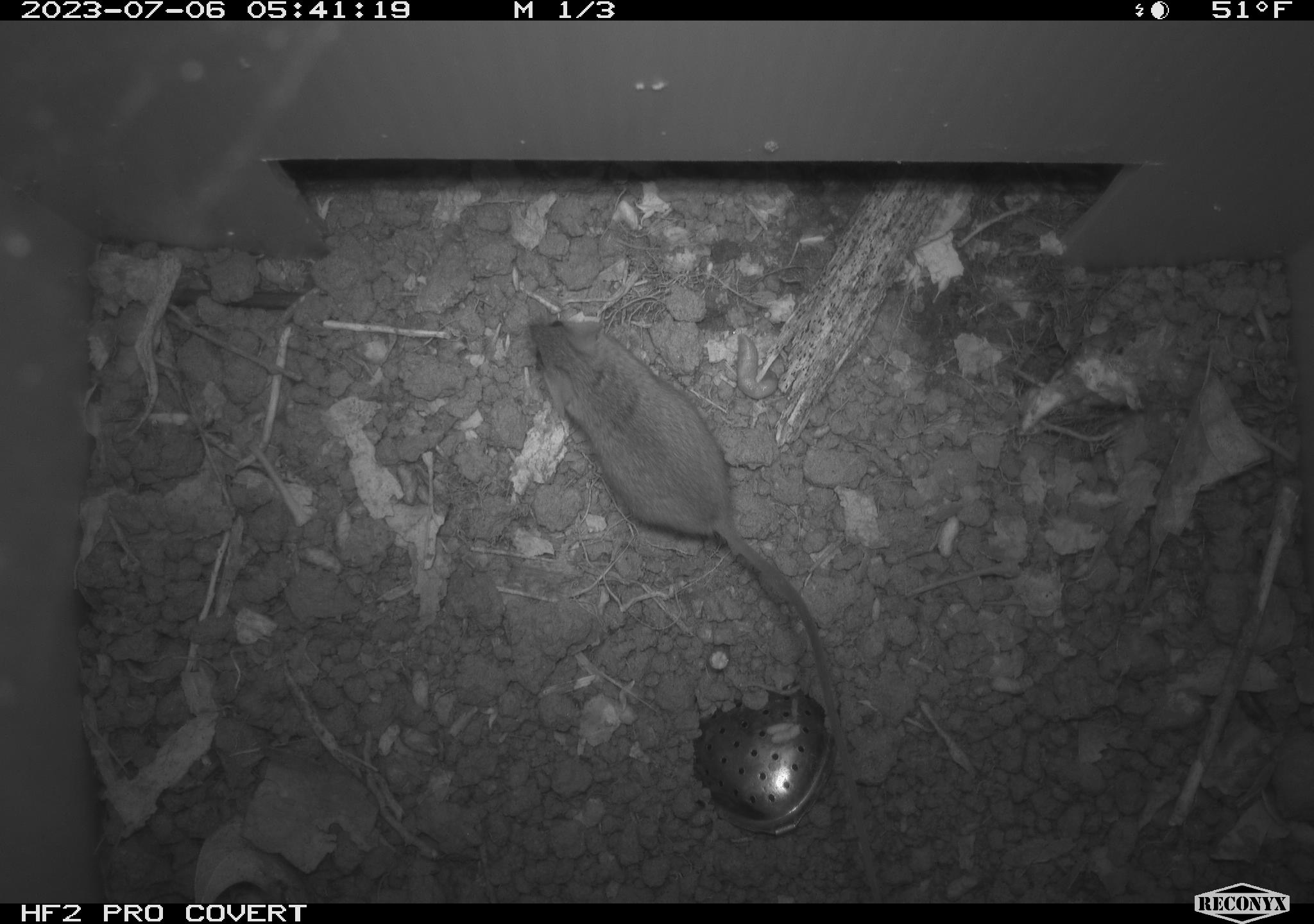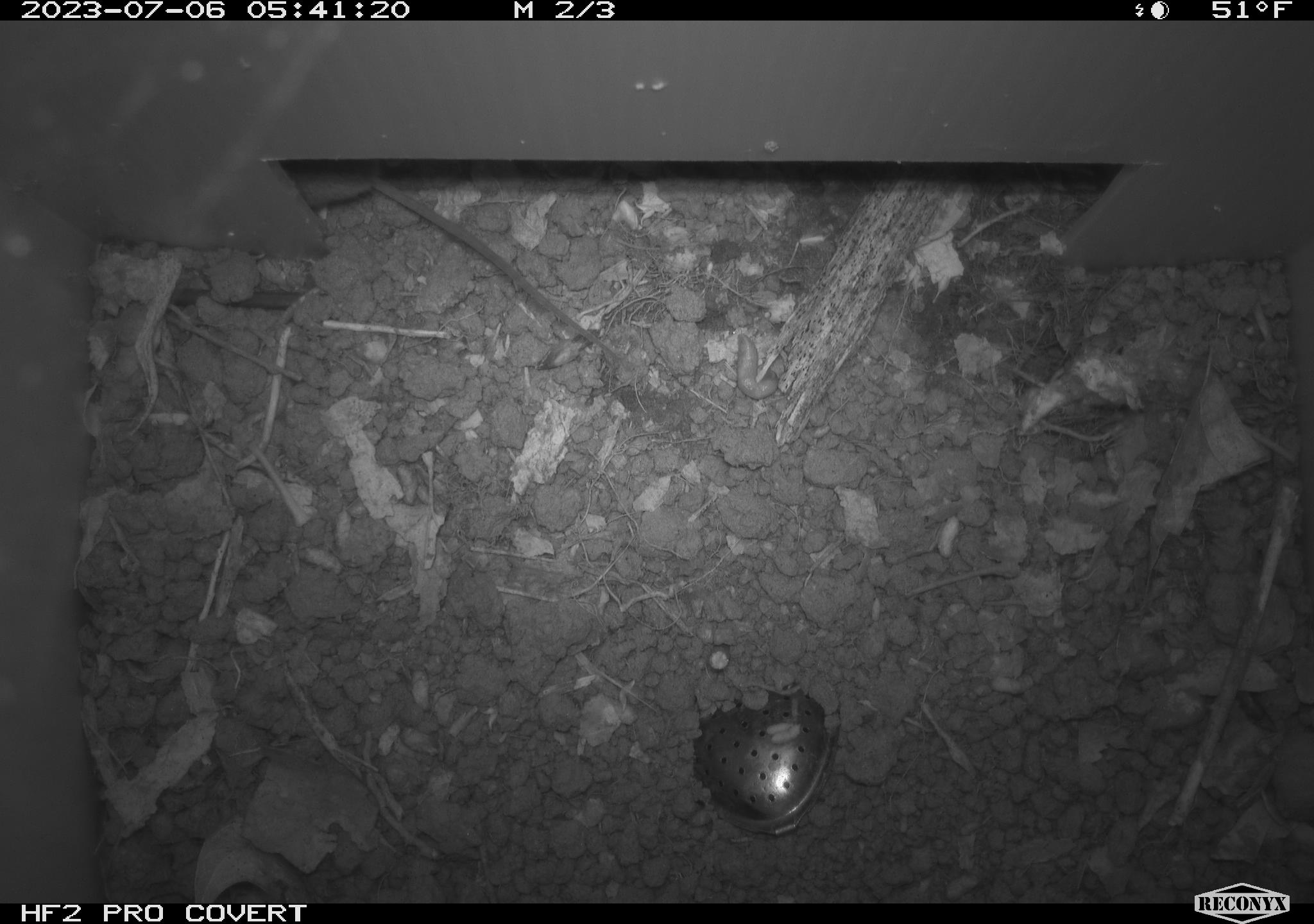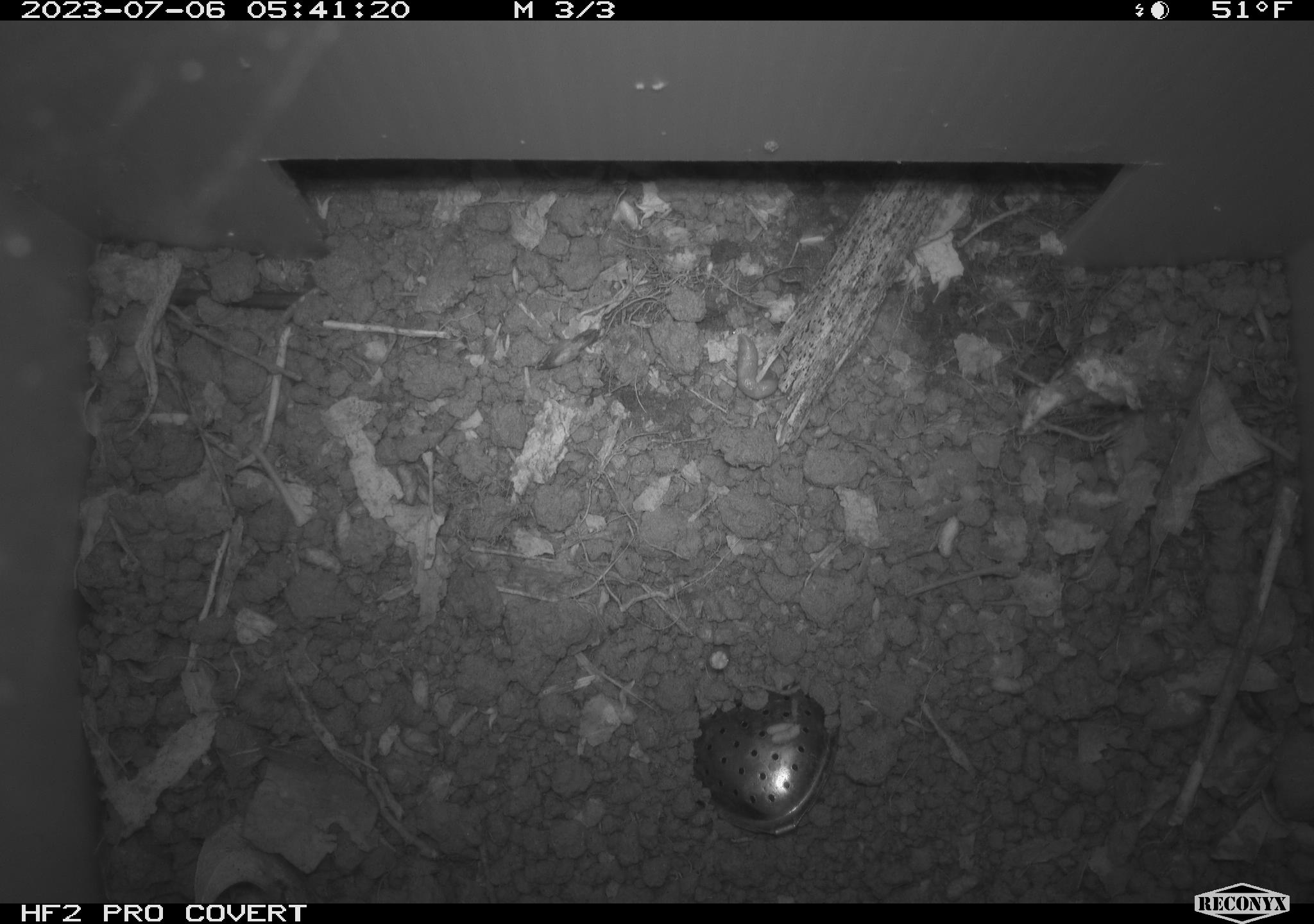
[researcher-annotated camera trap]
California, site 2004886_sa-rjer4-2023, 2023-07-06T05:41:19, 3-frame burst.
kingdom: Animalia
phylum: Chordata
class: Mammalia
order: Rodentia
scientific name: Rodentia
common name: mouse species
Mouse species (Rodentia).